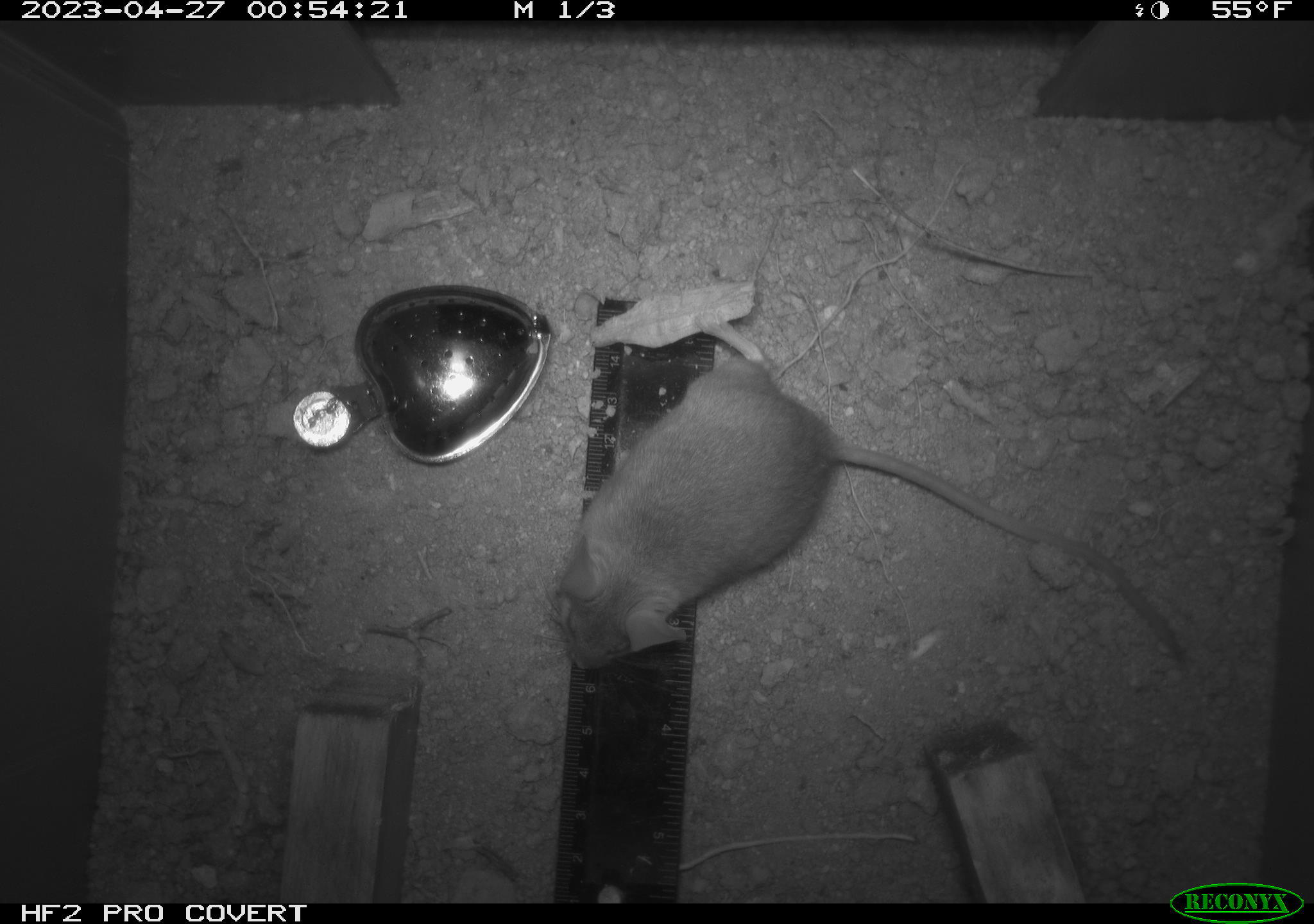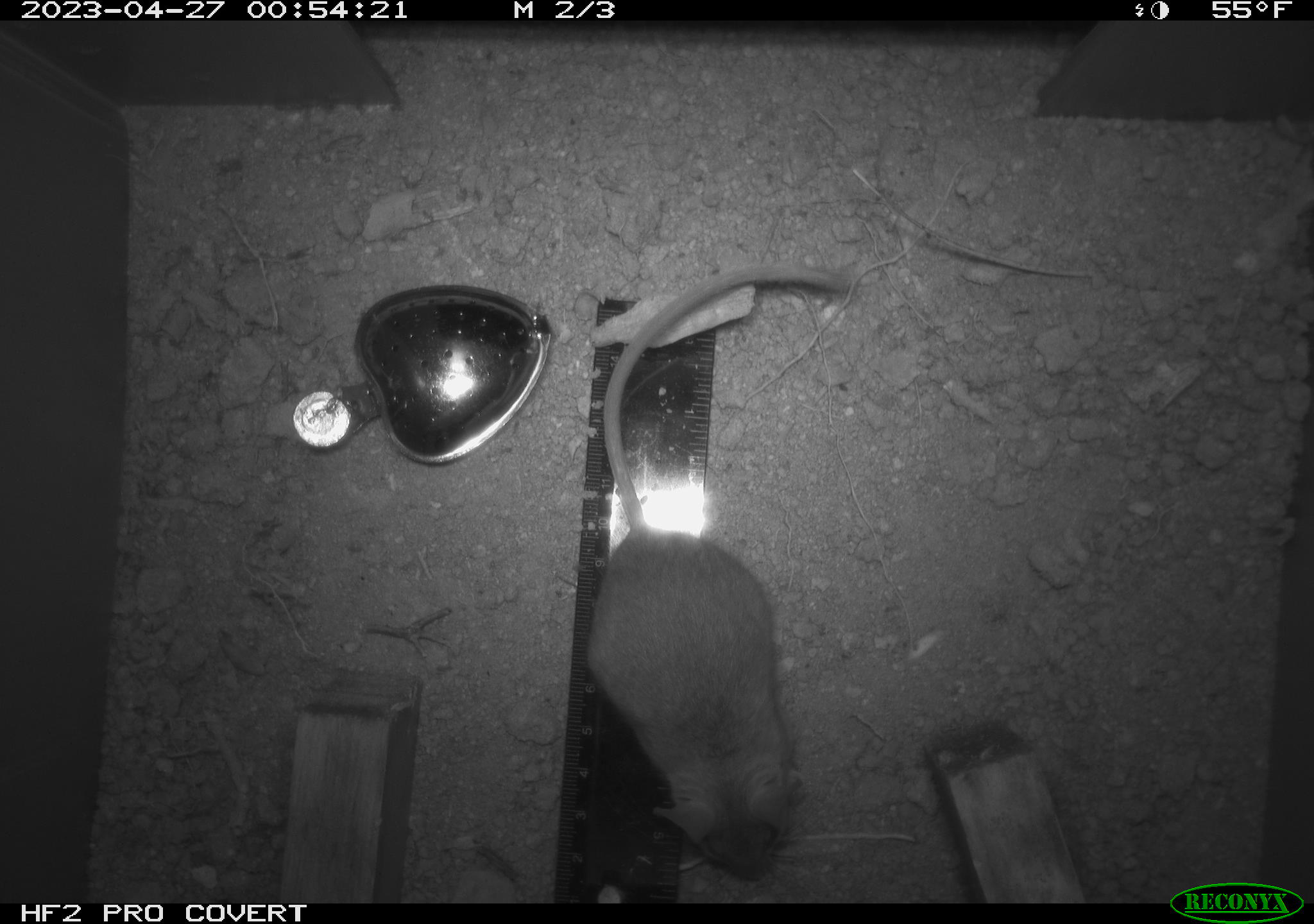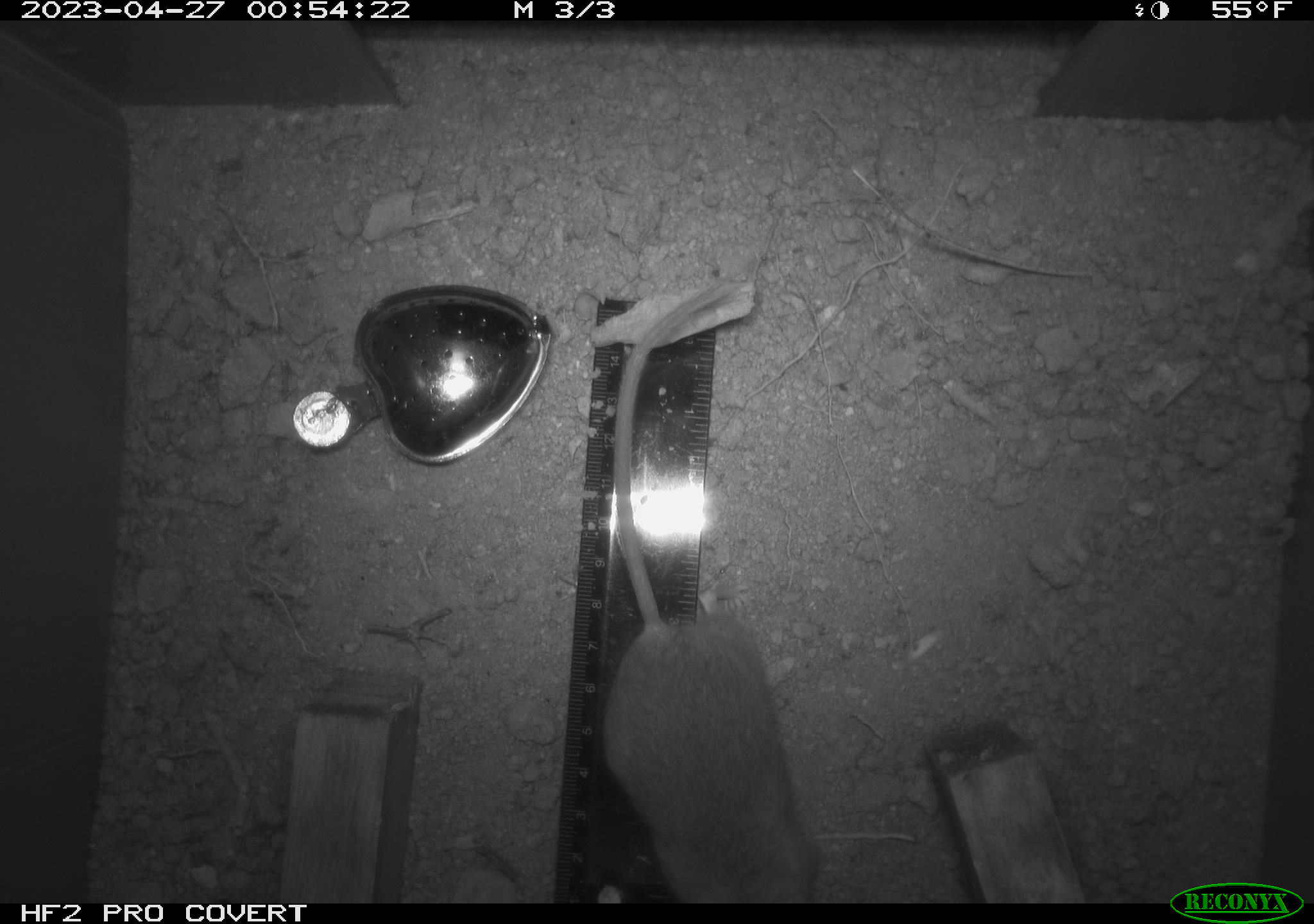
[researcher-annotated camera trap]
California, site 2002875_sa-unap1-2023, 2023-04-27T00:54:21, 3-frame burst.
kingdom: Animalia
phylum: Chordata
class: Mammalia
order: Rodentia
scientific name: Rodentia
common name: mouse species